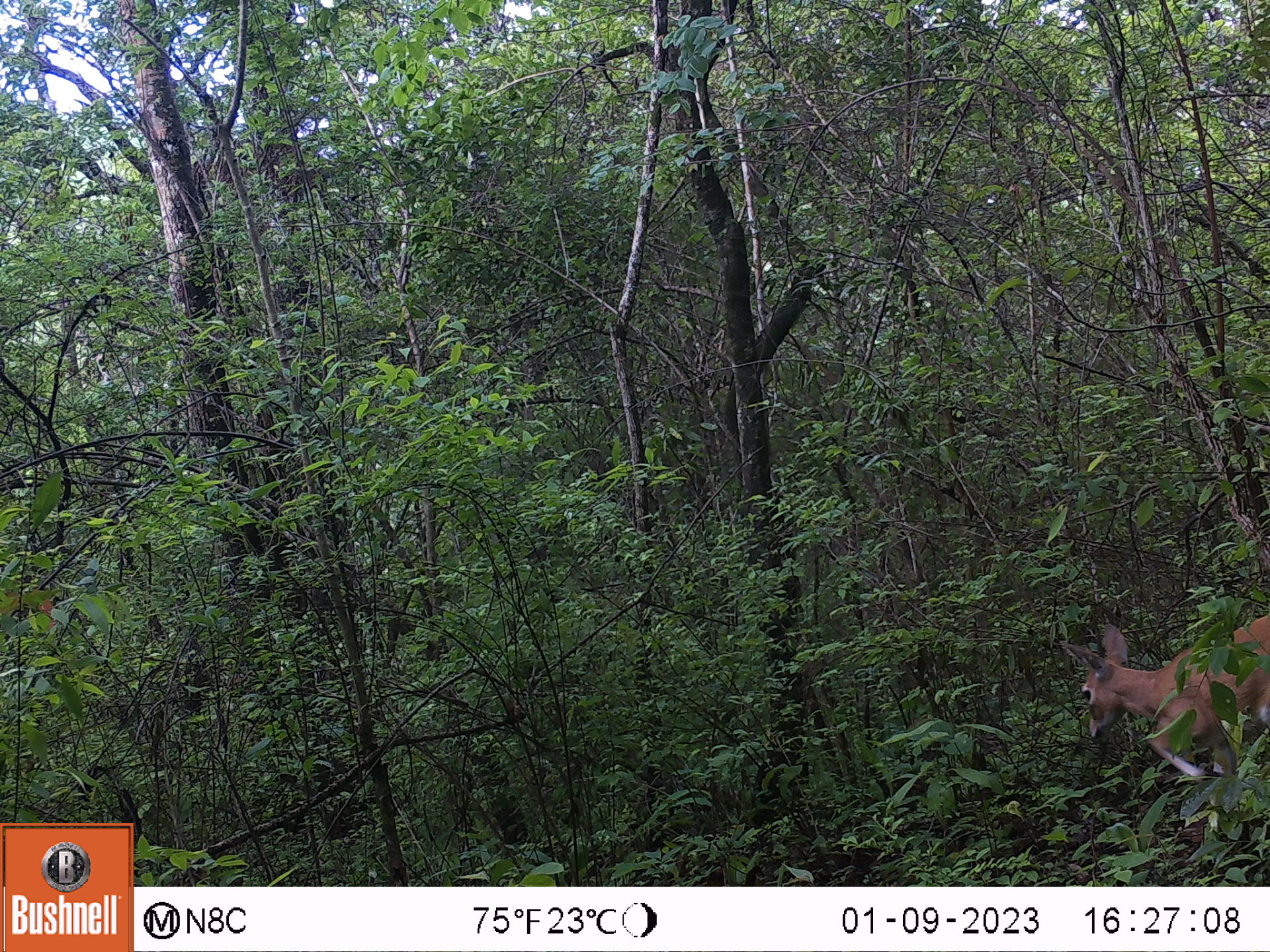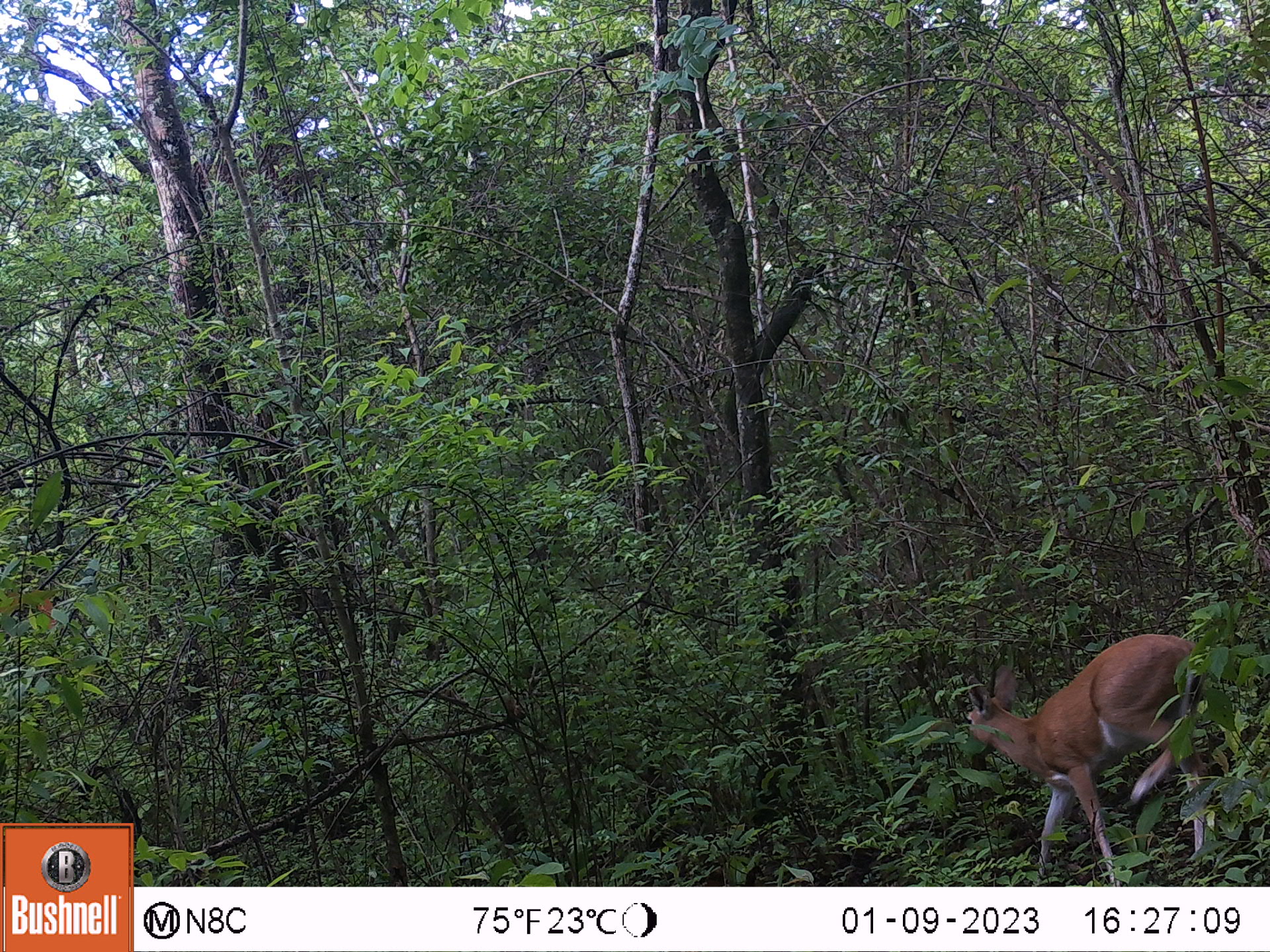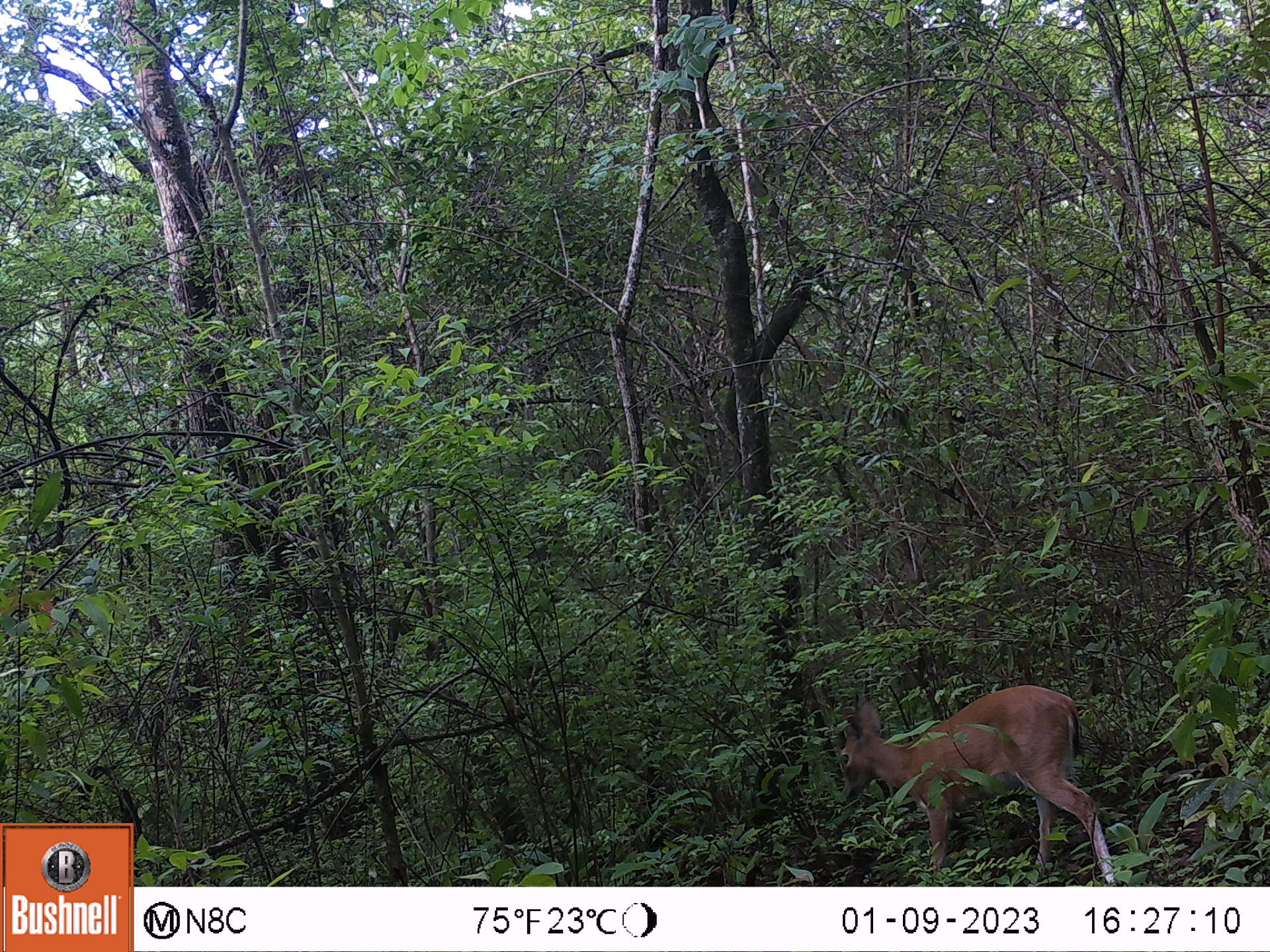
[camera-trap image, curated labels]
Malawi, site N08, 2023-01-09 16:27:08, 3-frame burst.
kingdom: Animalia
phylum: Chordata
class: Mammalia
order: Artiodactyla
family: Bovidae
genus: Sylvicapra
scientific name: Sylvicapra grimmia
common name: common duiker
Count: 1.